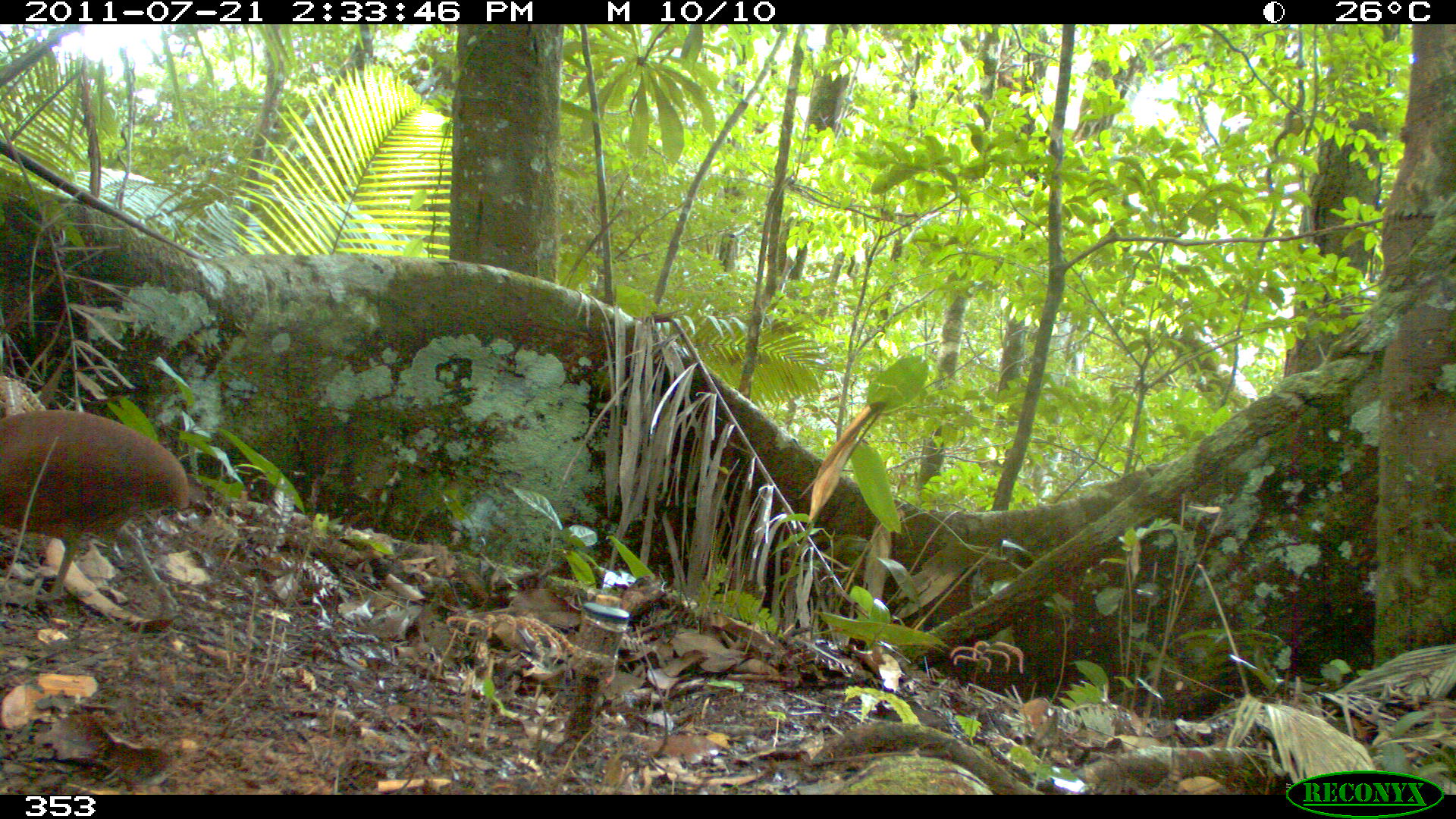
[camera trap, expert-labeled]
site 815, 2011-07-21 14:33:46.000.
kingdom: Animalia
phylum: Chordata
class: Aves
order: Galliformes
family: Phasianidae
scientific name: Phasianidae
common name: quails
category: quail